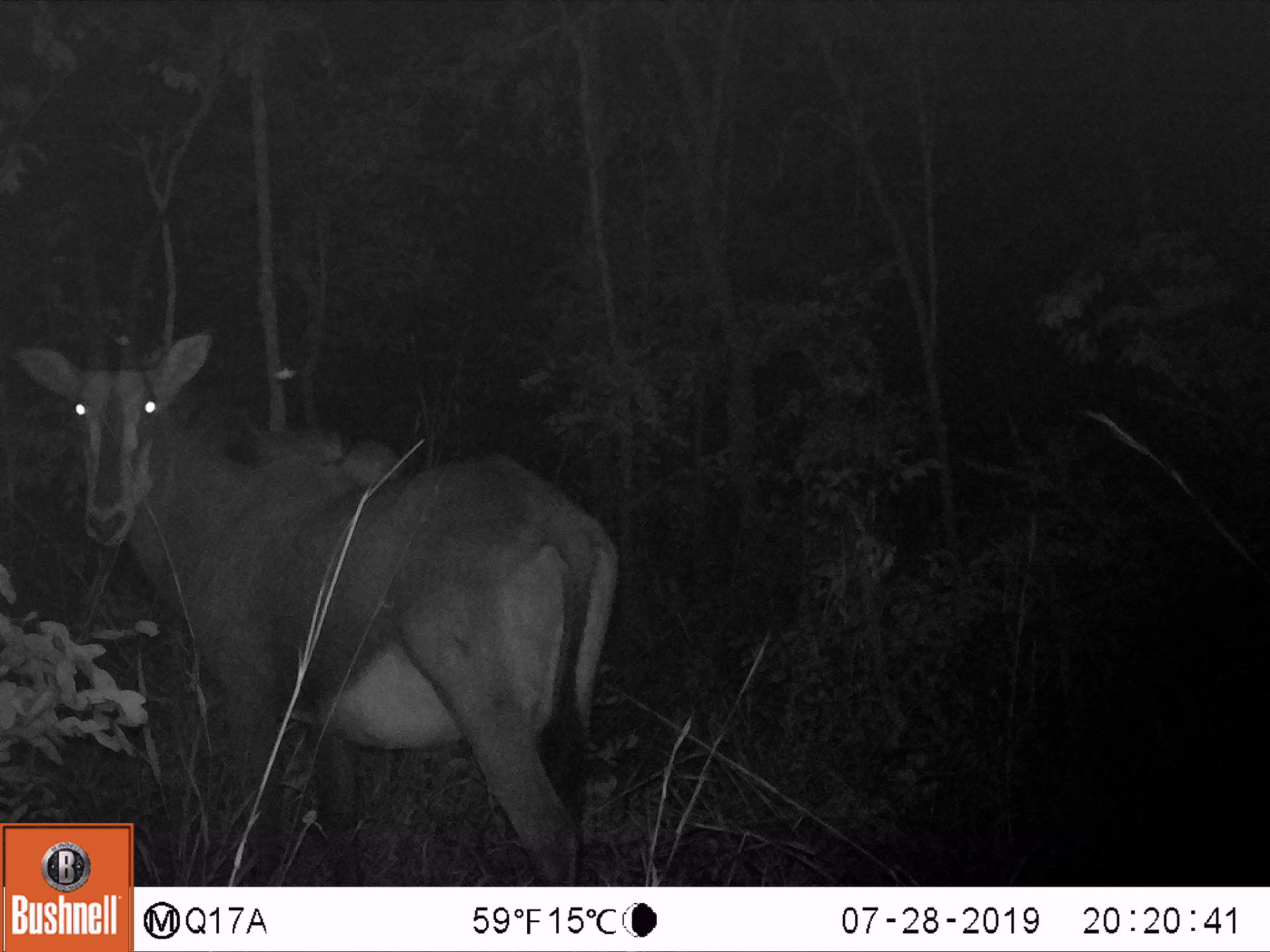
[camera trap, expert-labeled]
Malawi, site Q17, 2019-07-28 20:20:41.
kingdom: Animalia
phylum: Chordata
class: Mammalia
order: Artiodactyla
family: Bovidae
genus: Hippotragus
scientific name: Hippotragus niger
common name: sable antelope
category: sable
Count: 1.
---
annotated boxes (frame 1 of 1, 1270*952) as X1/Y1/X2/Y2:
sable: 7/210/636/823